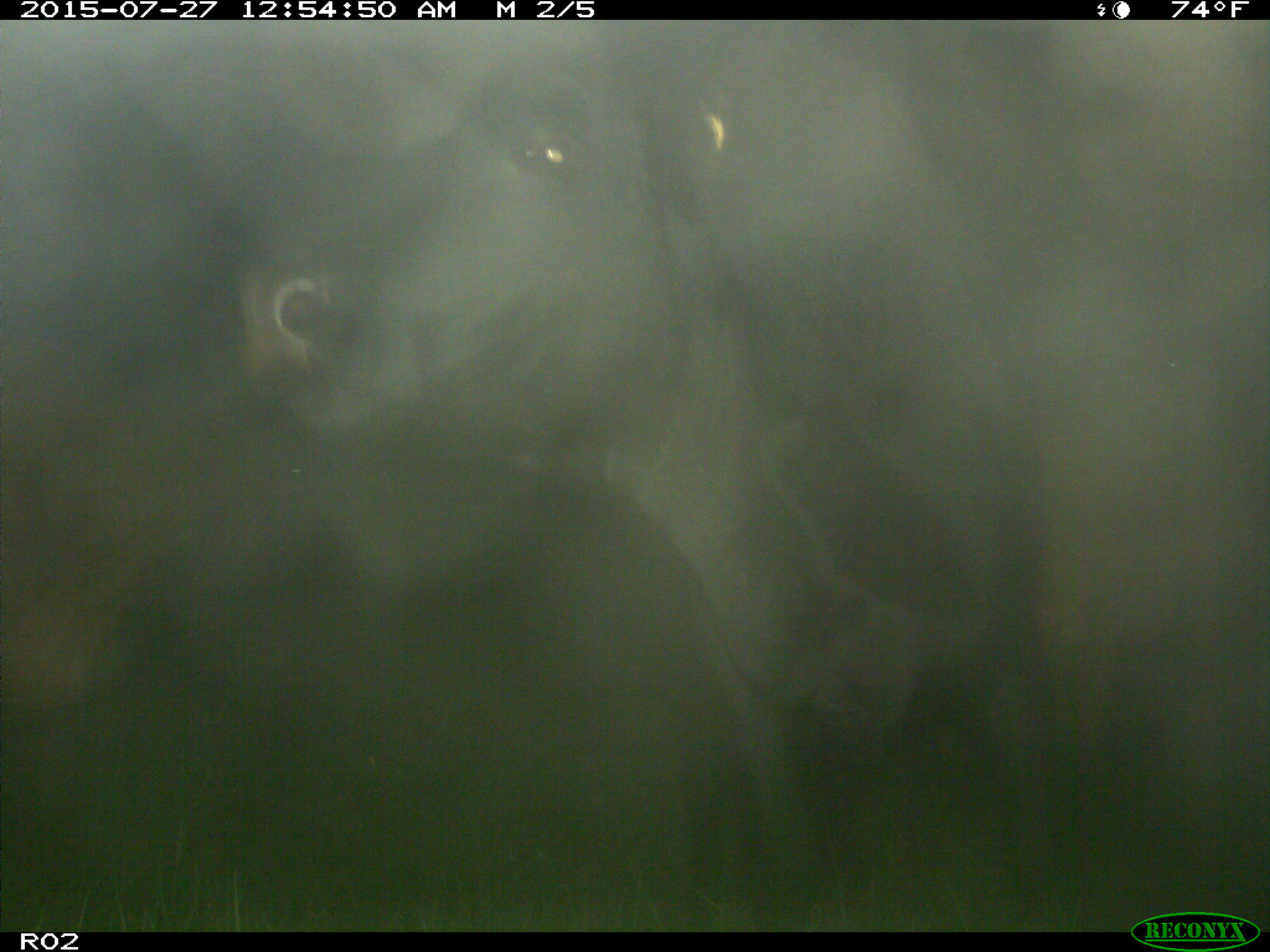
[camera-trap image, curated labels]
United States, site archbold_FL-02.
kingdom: Animalia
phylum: Chordata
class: Mammalia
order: Artiodactyla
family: Bovidae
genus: Bos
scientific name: Bos taurus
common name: domestic cow